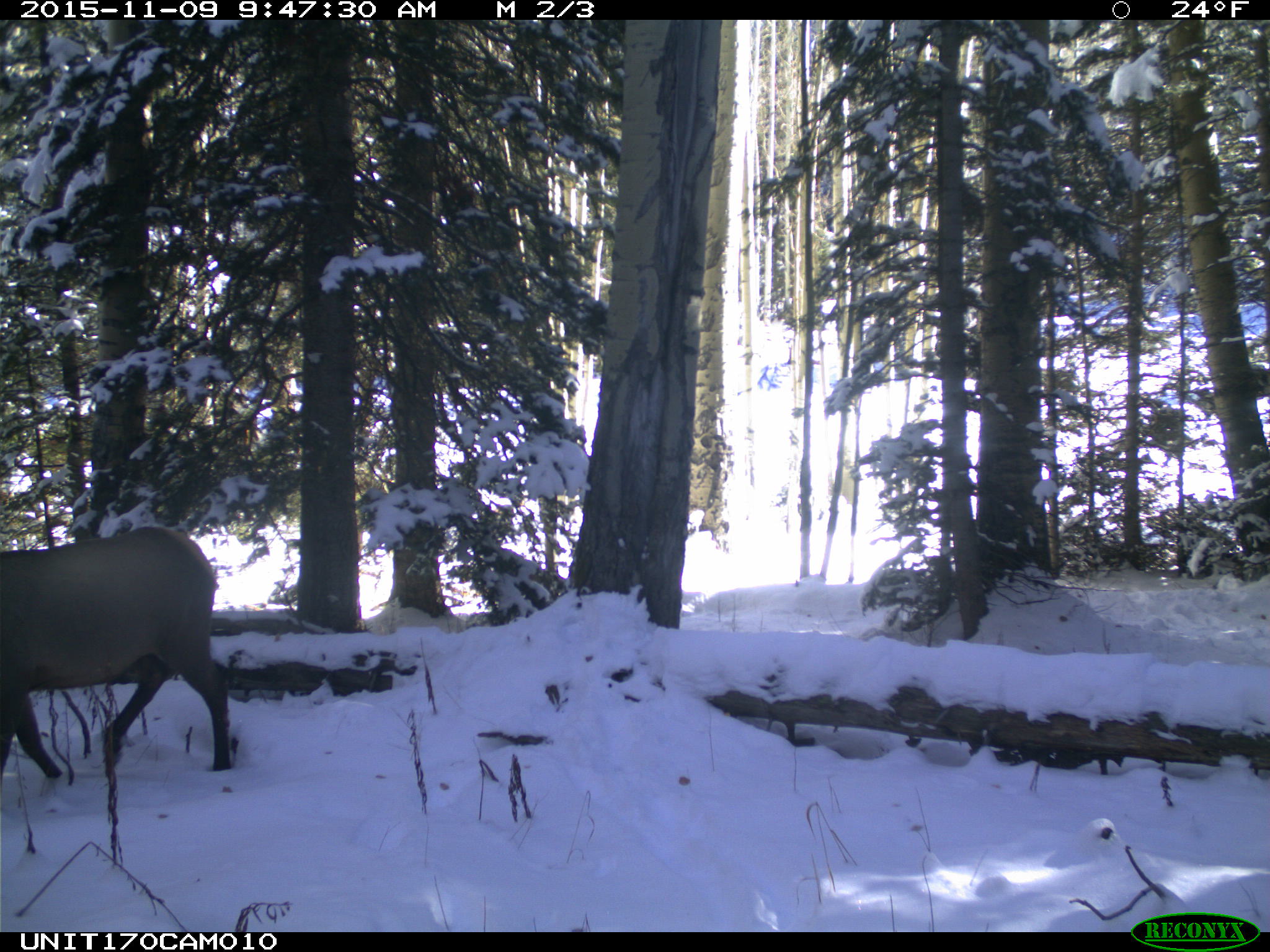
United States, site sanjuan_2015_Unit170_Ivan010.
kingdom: Animalia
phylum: Chordata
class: Mammalia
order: Artiodactyla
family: Cervidae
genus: Cervus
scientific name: Cervus elaphus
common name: red deer